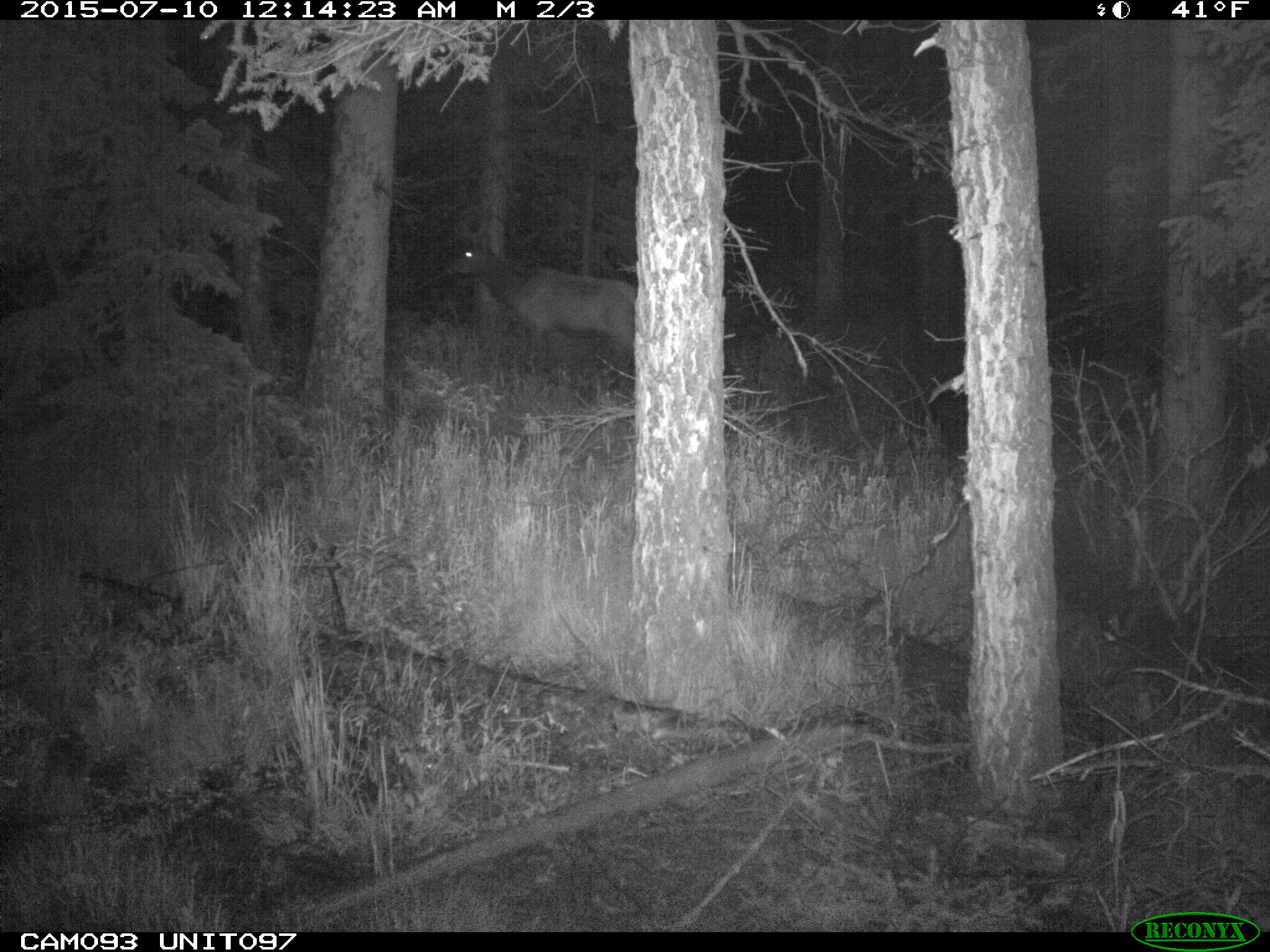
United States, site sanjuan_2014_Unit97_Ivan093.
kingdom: Animalia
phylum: Chordata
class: Mammalia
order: Artiodactyla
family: Cervidae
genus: Cervus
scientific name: Cervus elaphus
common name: red deer